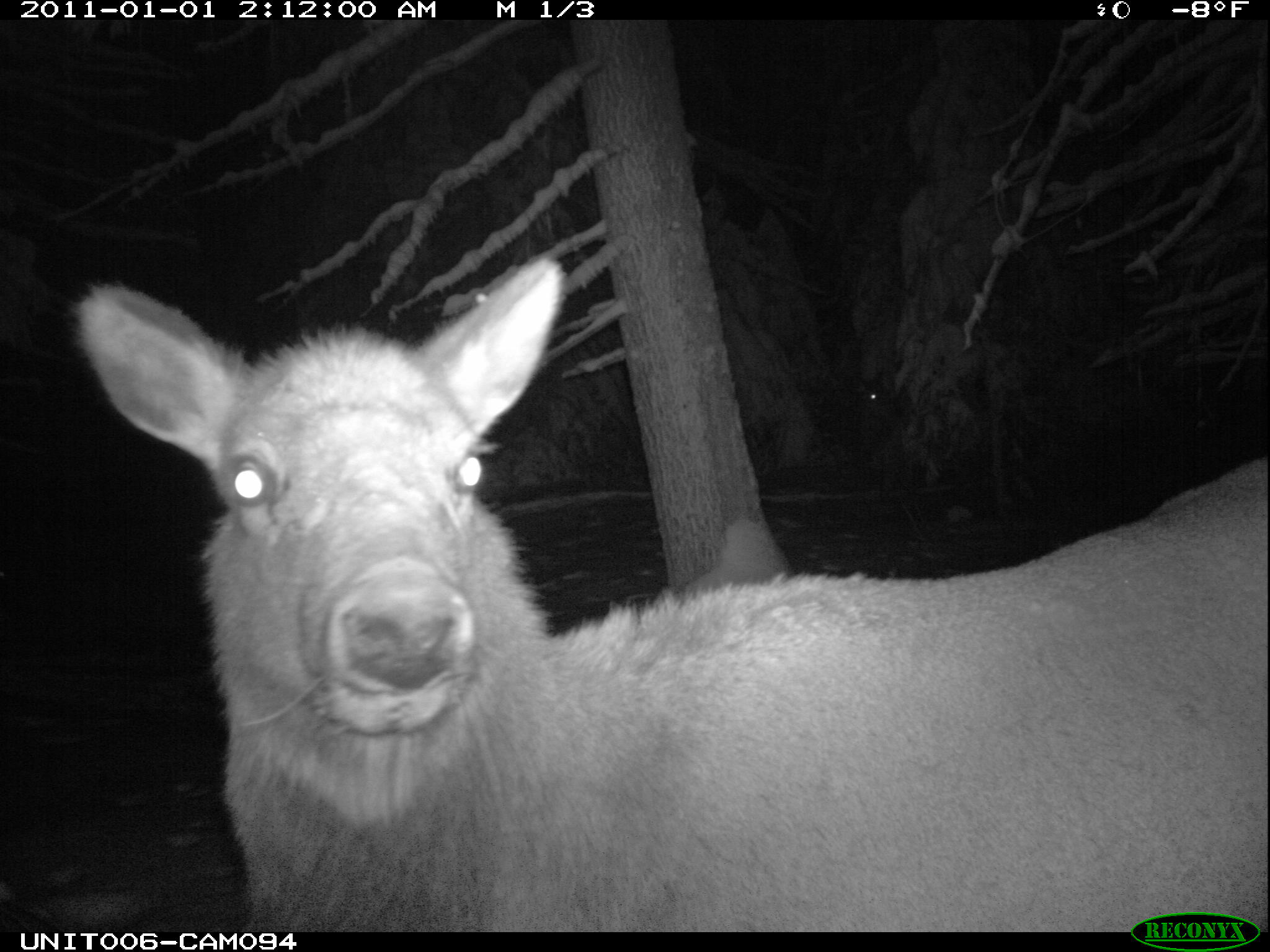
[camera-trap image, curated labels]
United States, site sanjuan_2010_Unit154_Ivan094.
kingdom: Animalia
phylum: Chordata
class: Mammalia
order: Artiodactyla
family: Cervidae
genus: Cervus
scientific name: Cervus elaphus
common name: red deer